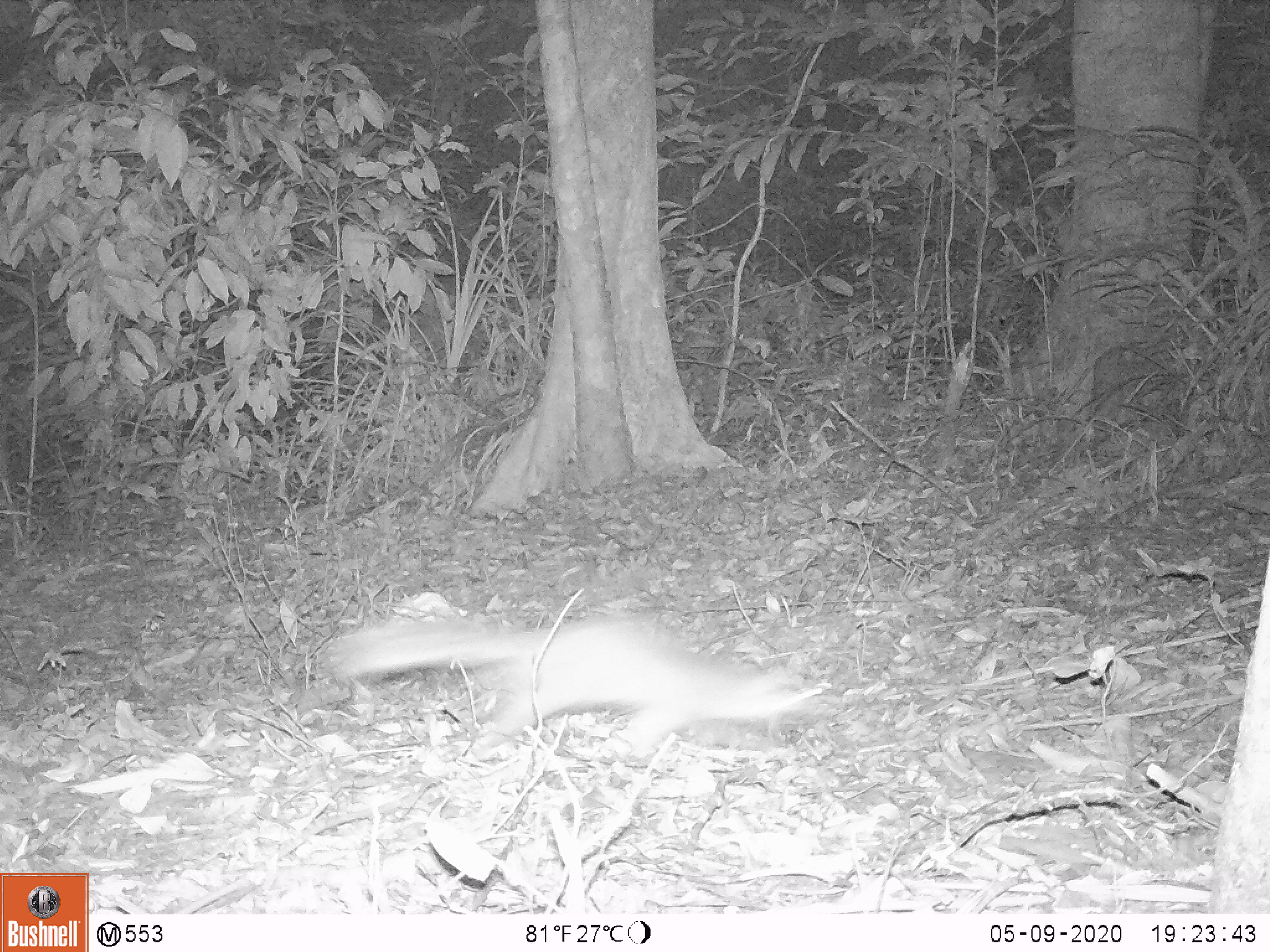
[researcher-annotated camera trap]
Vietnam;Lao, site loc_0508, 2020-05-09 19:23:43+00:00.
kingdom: Animalia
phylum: Chordata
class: Mammalia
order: Carnivora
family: Mustelidae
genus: Melogale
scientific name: Melogale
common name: ferret badger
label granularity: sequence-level